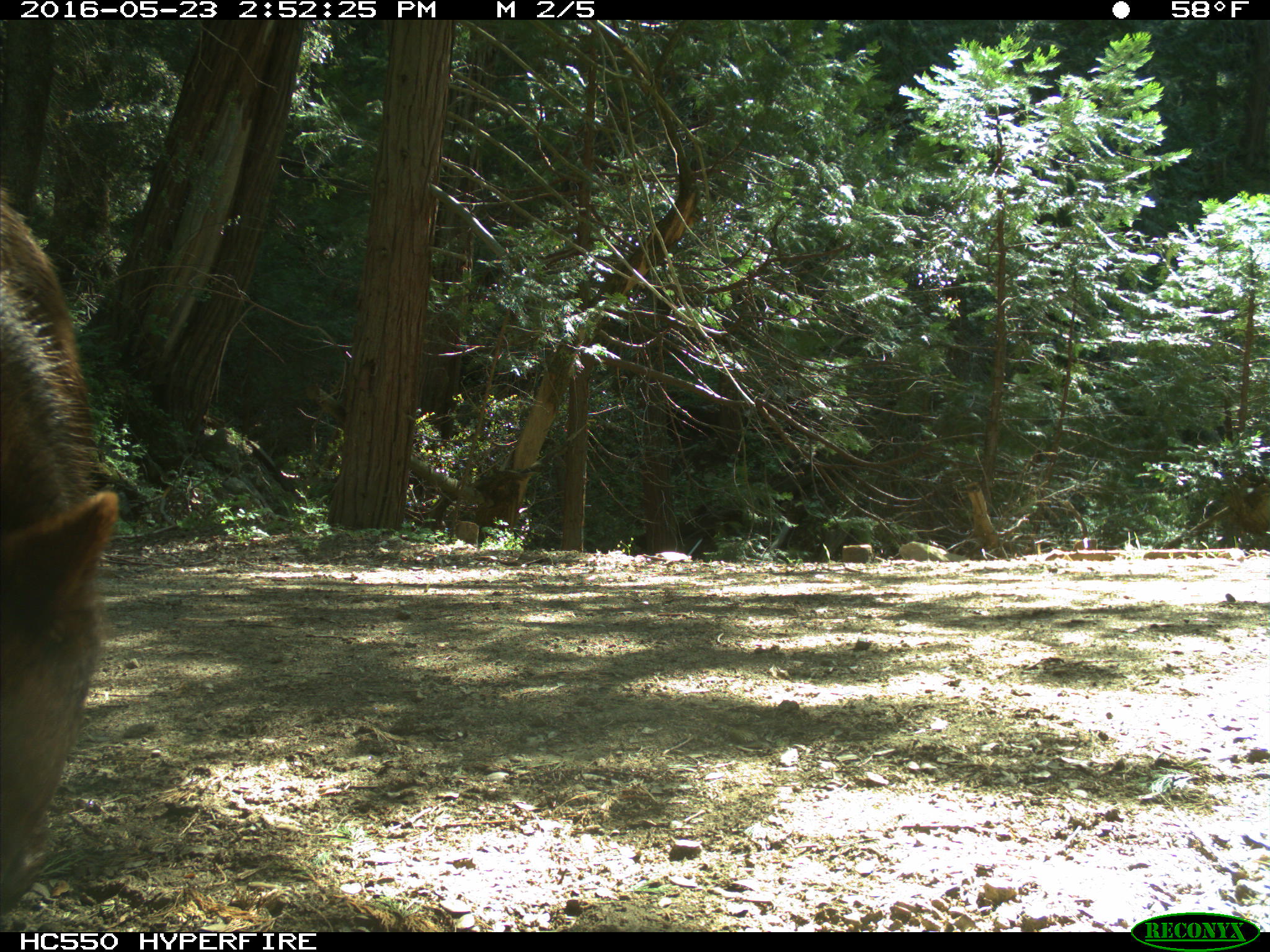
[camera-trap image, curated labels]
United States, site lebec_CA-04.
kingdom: Animalia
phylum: Chordata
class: Mammalia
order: Carnivora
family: Ursidae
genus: Ursus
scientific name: Ursus americanus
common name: american black bear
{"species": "Ursus americanus (american black bear)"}